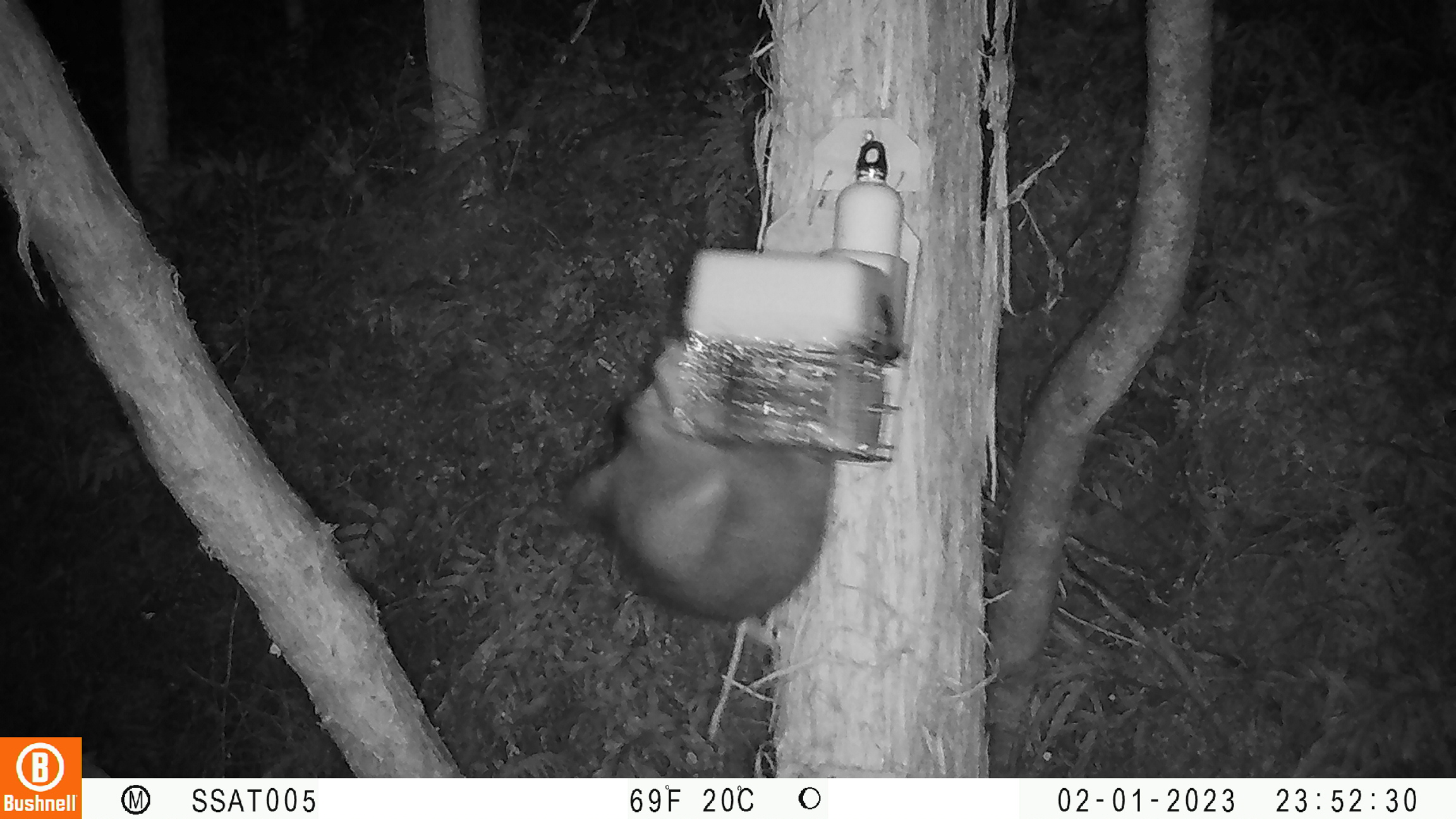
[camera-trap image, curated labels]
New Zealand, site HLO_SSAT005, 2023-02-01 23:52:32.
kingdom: Animalia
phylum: Chordata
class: Mammalia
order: Diprotodontia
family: Phalangeridae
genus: Trichosurus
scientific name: Trichosurus vulpecula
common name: common brushtail possum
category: possum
Possum (common brushtail possum) (Trichosurus vulpecula).